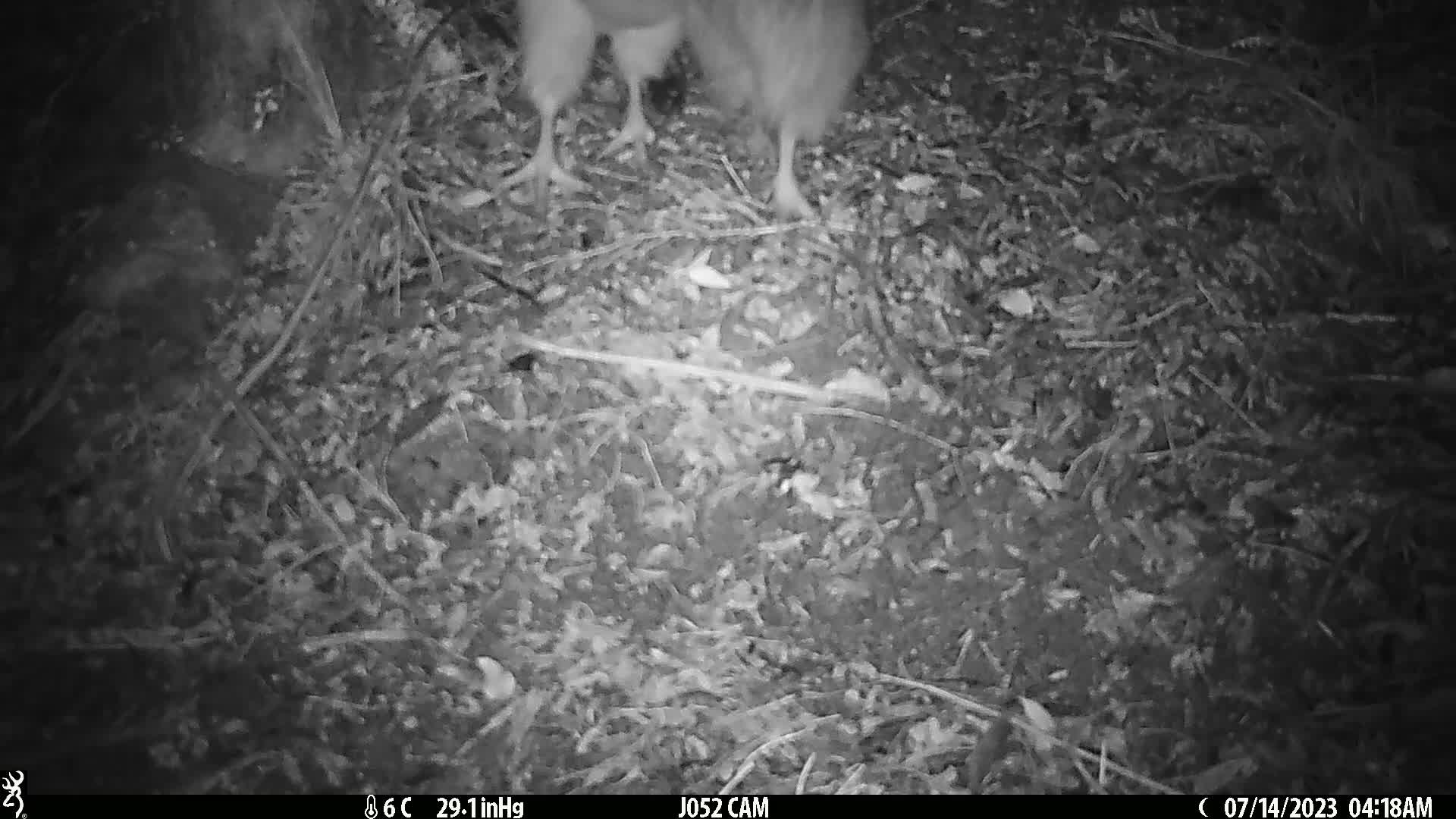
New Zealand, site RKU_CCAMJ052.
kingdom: Animalia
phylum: Chordata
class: Aves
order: Apterygiformes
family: Apterygidae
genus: Apteryx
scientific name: Apteryx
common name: kiwi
Kiwi (Apteryx).